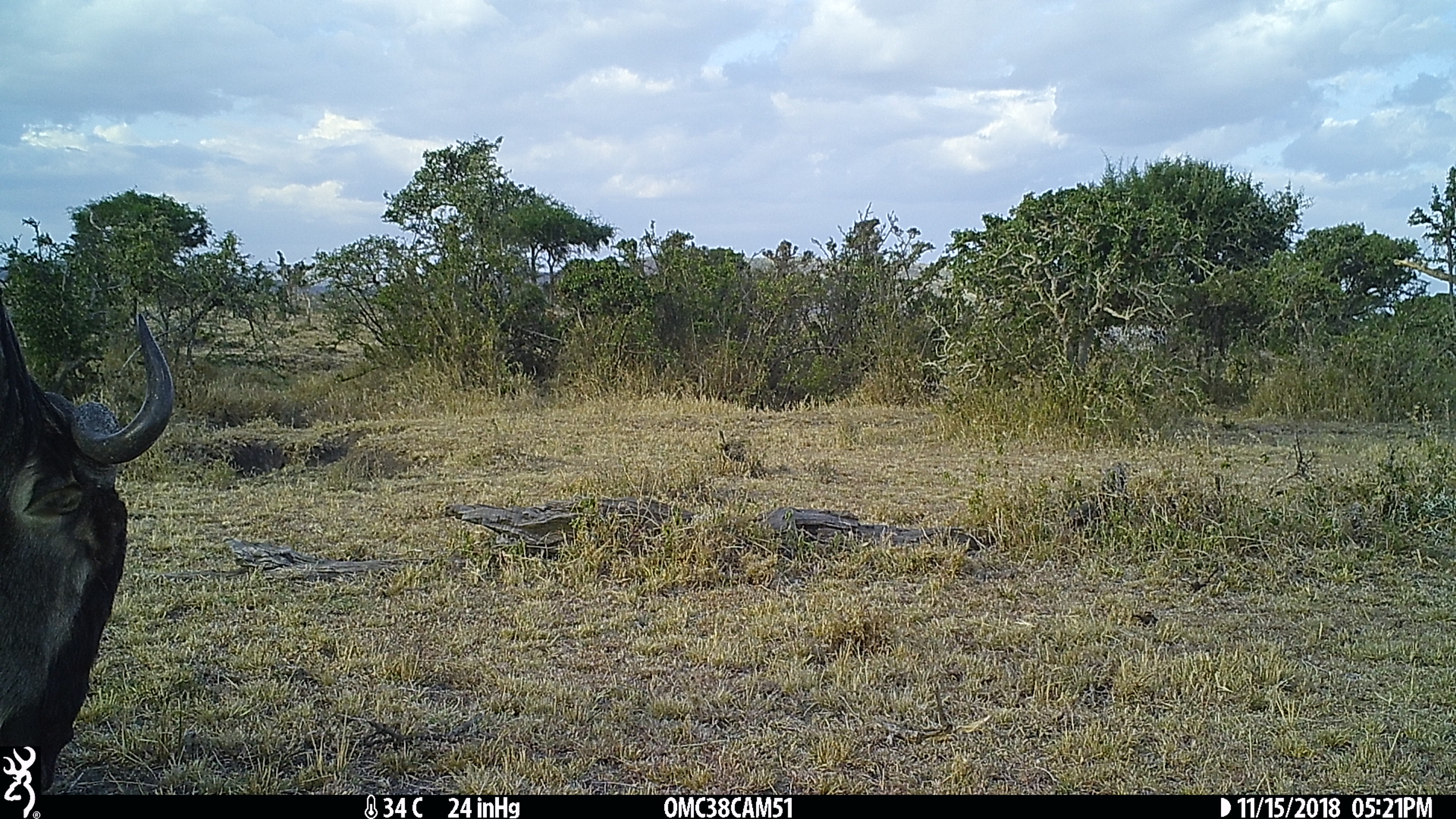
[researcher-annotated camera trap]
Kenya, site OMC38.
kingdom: Animalia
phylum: Chordata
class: Mammalia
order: Artiodactyla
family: Bovidae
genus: Connochaetes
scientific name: Connochaetes taurinus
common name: blue wildebeest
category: wildebeest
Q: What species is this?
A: Wildebeest (blue wildebeest) (Connochaetes taurinus).